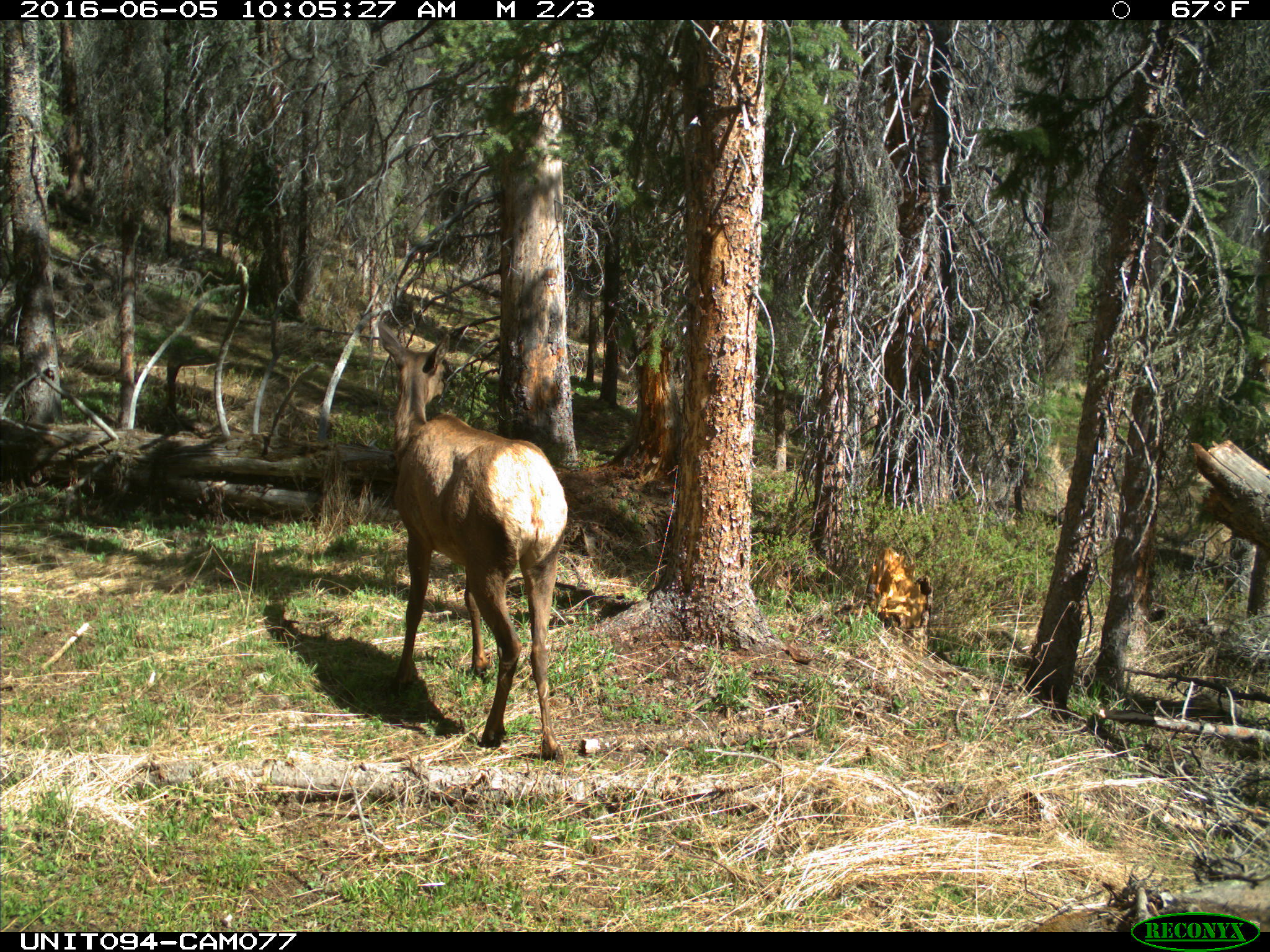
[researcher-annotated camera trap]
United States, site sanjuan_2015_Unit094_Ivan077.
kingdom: Animalia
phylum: Chordata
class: Mammalia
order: Artiodactyla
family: Cervidae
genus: Cervus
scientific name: Cervus elaphus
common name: red deer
Cervus elaphus (red deer).